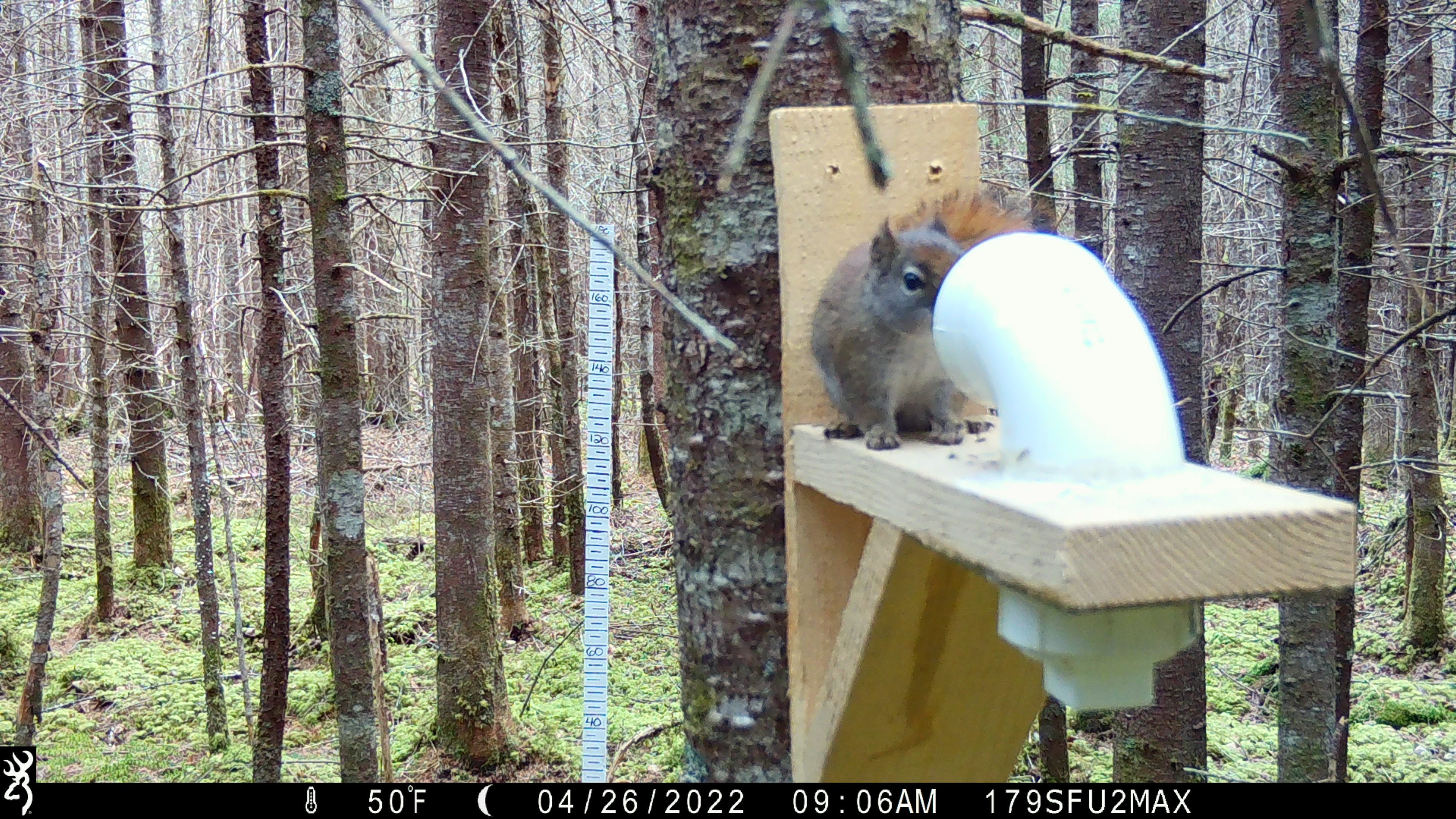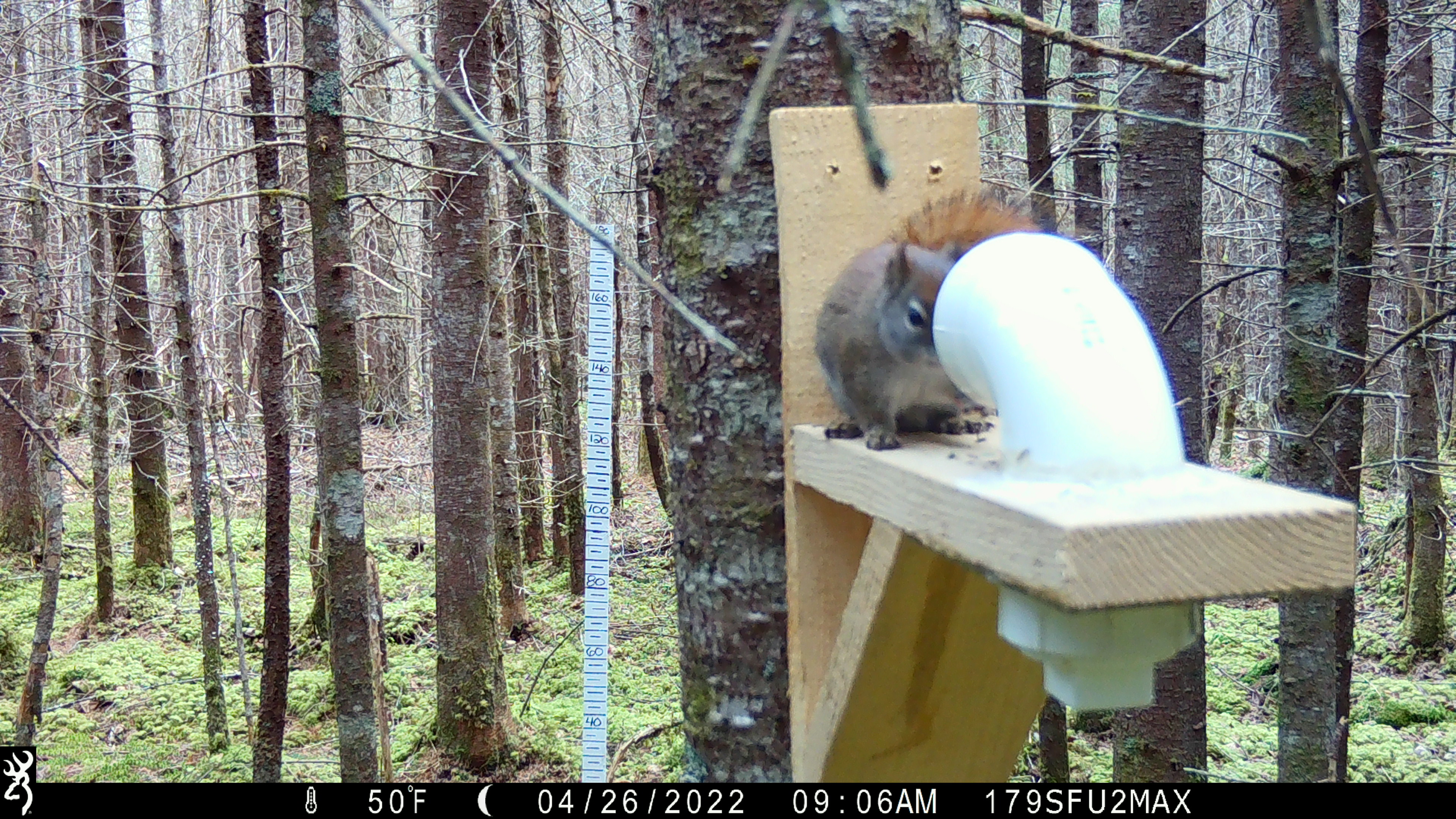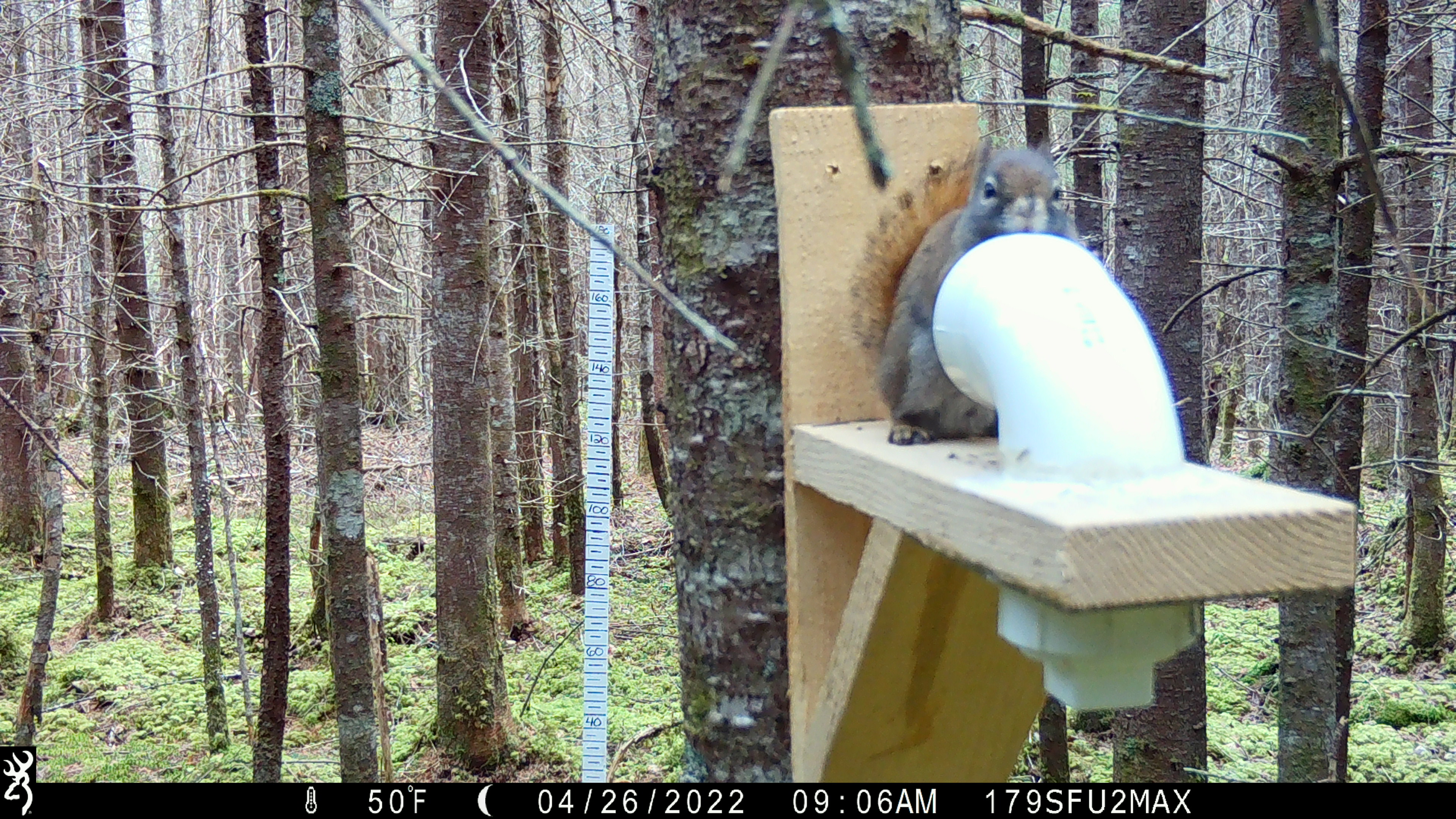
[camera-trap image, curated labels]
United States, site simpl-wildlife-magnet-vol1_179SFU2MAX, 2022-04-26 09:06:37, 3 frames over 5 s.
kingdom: Animalia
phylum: Chordata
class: Mammalia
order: Rodentia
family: Sciuridae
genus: Tamiasciurus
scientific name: Tamiasciurus hudsonicus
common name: red squirrel